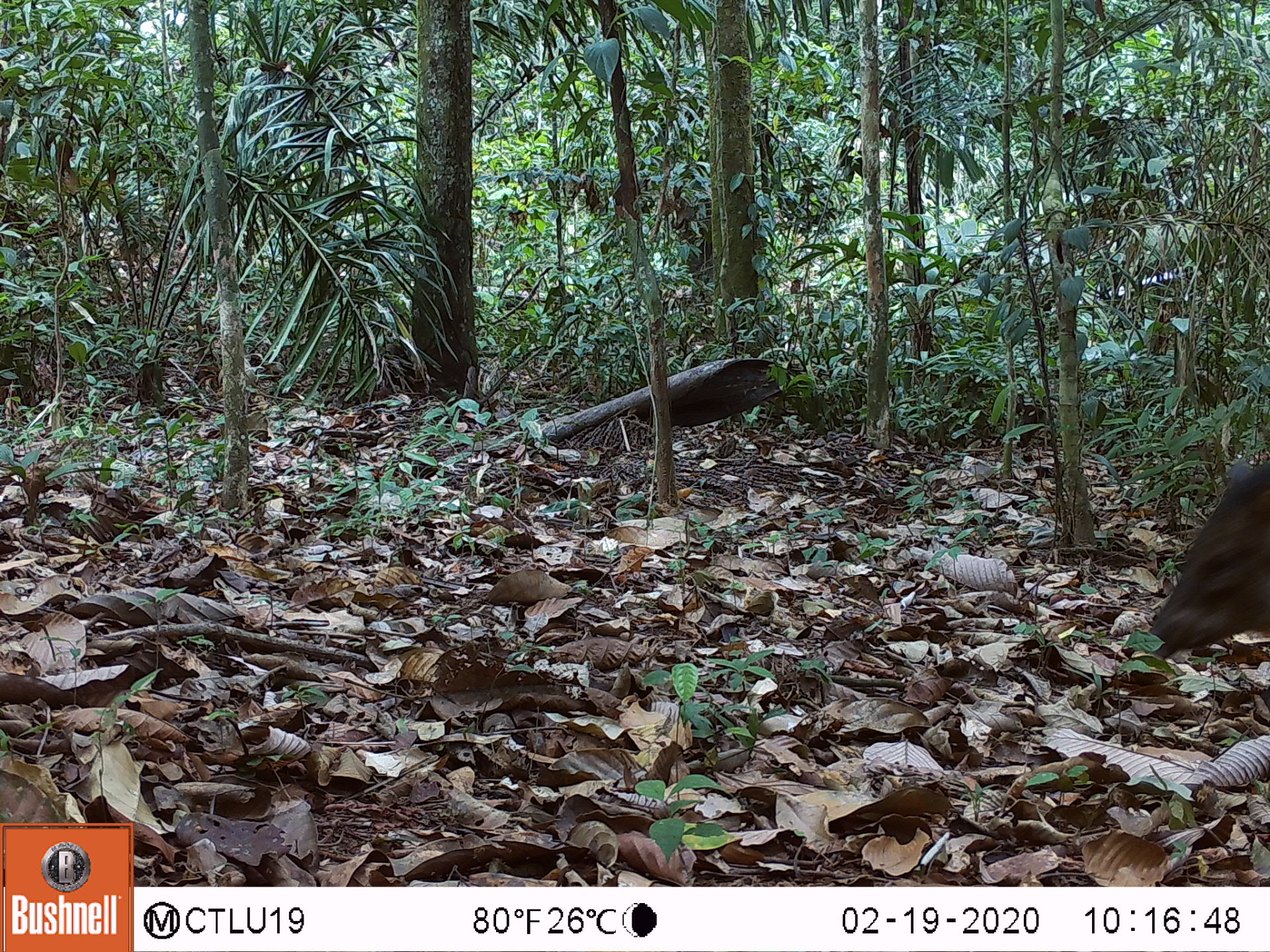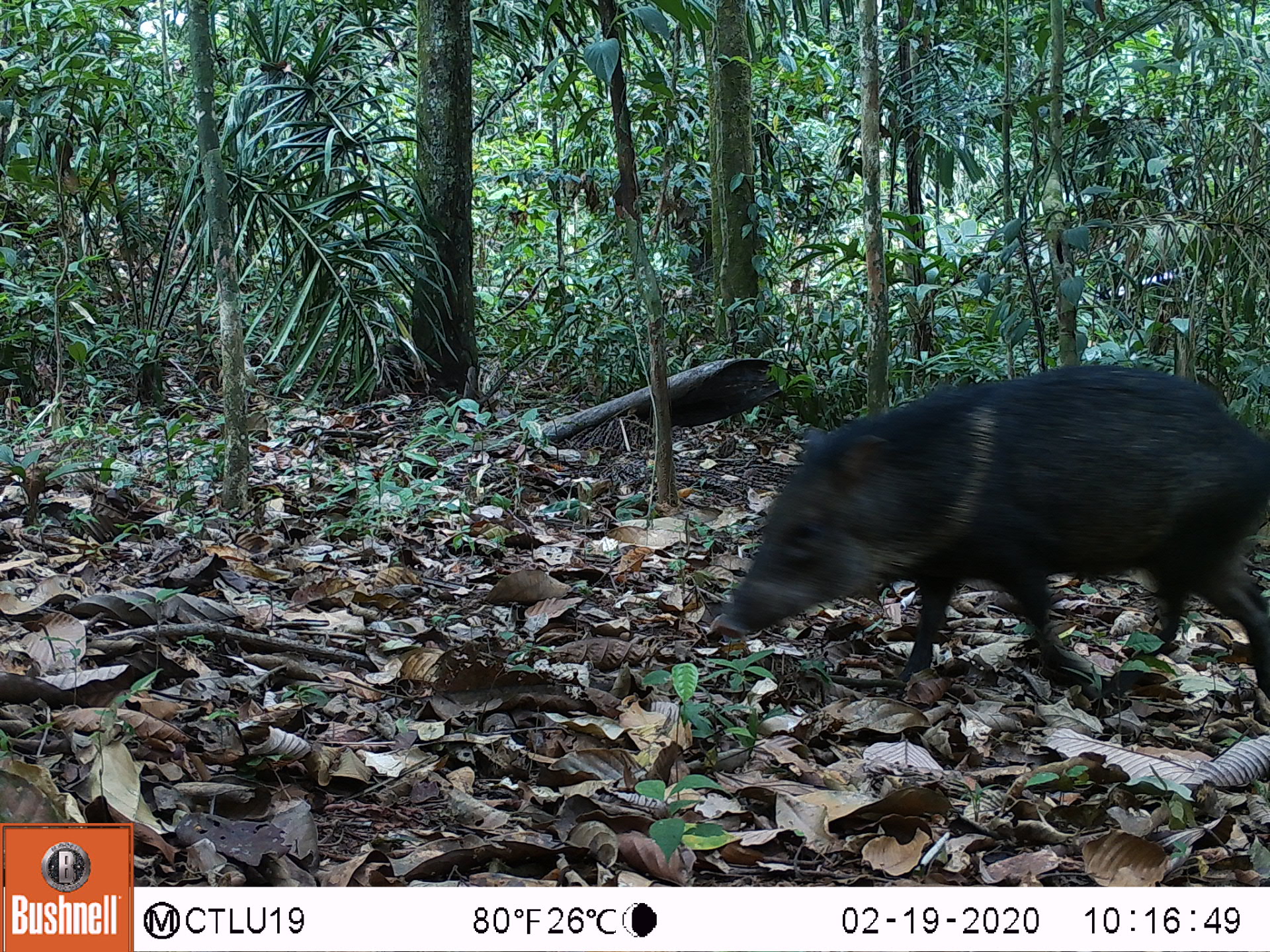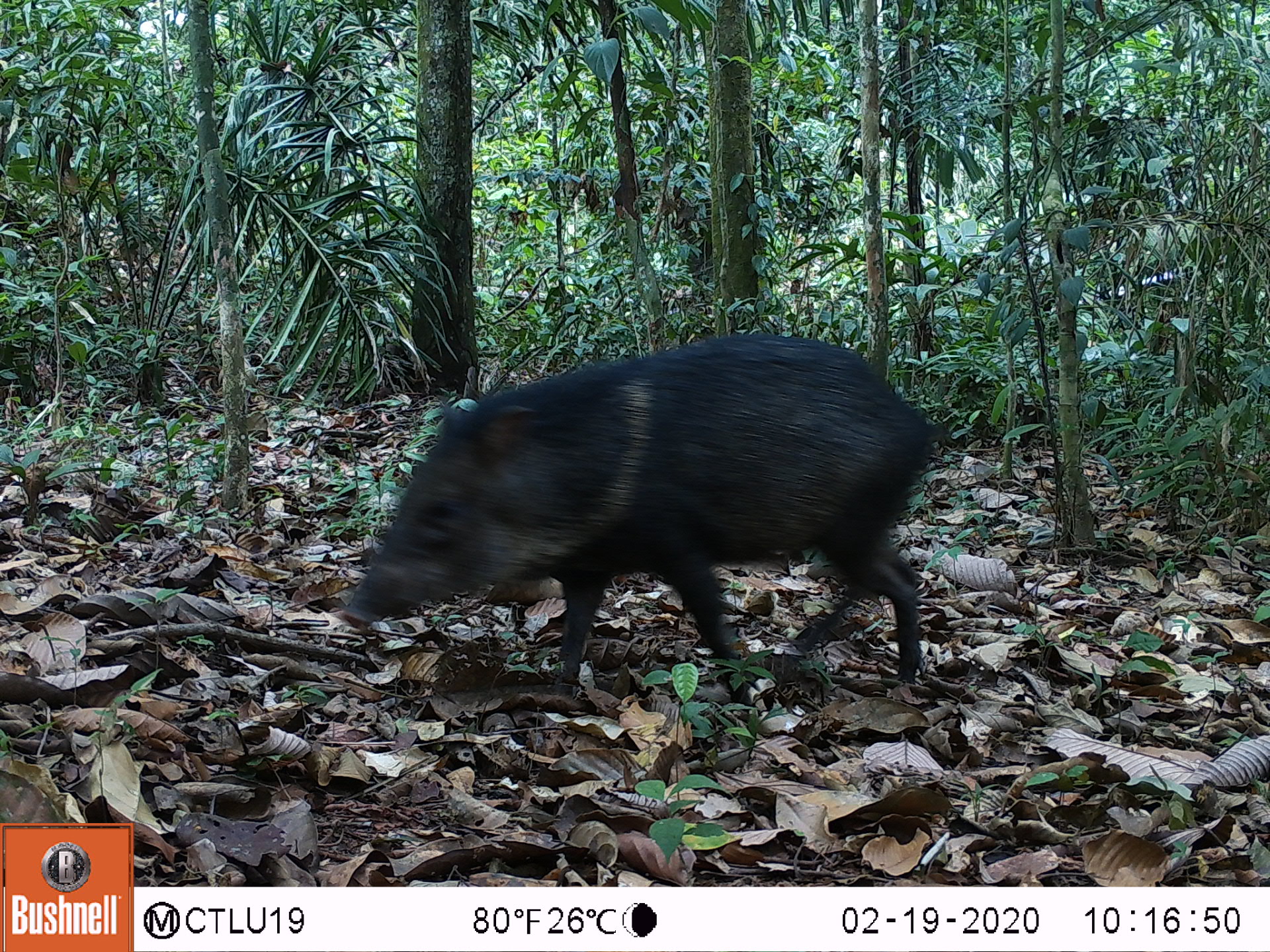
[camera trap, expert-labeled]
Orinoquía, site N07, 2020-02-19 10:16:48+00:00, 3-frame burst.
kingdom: Animalia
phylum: Chordata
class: Mammalia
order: Artiodactyla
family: Tayassuidae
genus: Pecari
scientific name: Pecari tajacu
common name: collared peccary